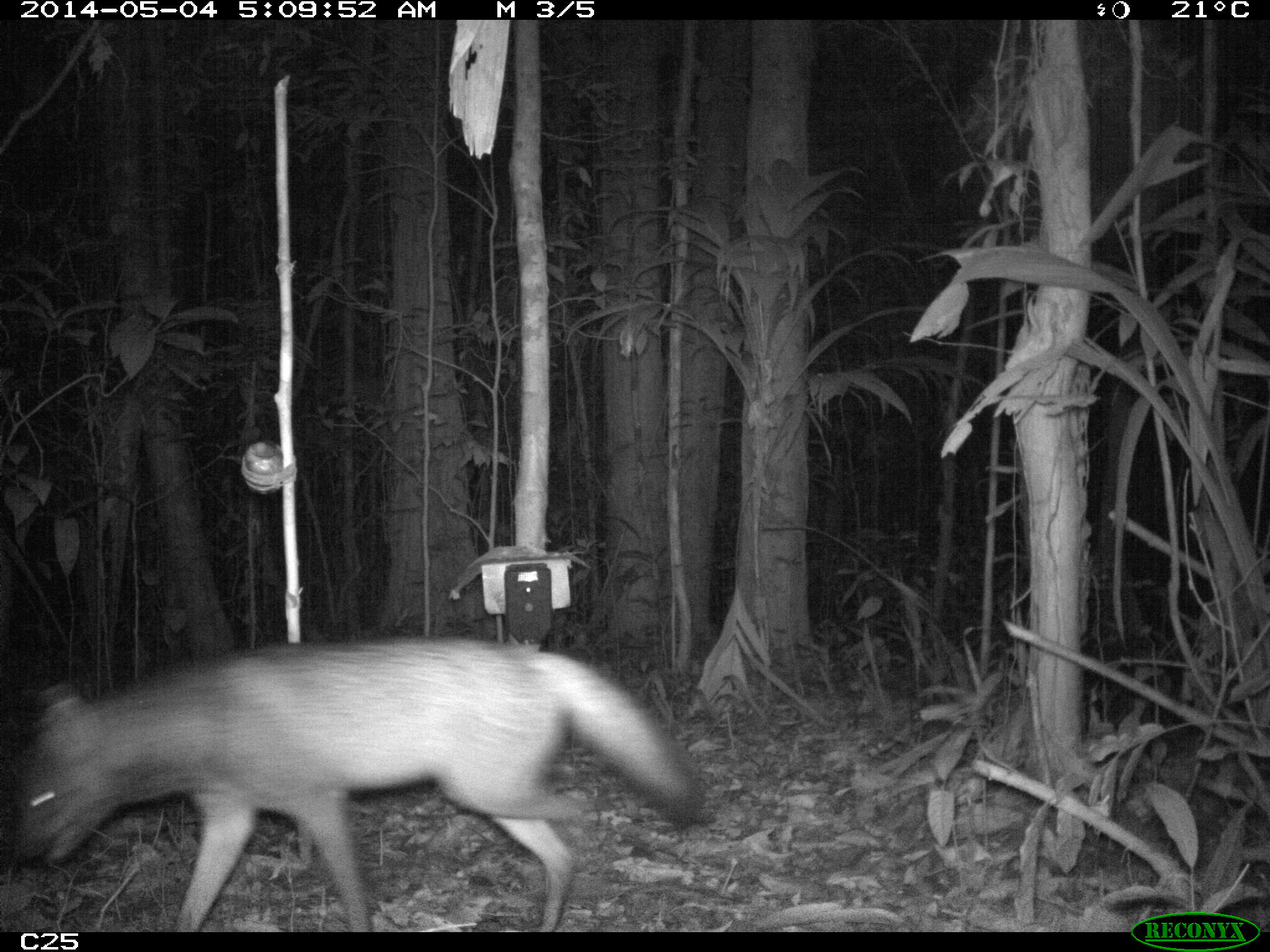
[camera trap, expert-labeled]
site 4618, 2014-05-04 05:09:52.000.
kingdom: Animalia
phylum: Chordata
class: Mammalia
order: Carnivora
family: Canidae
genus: Cerdocyon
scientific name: Cerdocyon thous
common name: crab-eating fox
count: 2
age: adult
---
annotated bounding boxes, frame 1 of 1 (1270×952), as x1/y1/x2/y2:
cerdocyon thous: 10/633/704/931